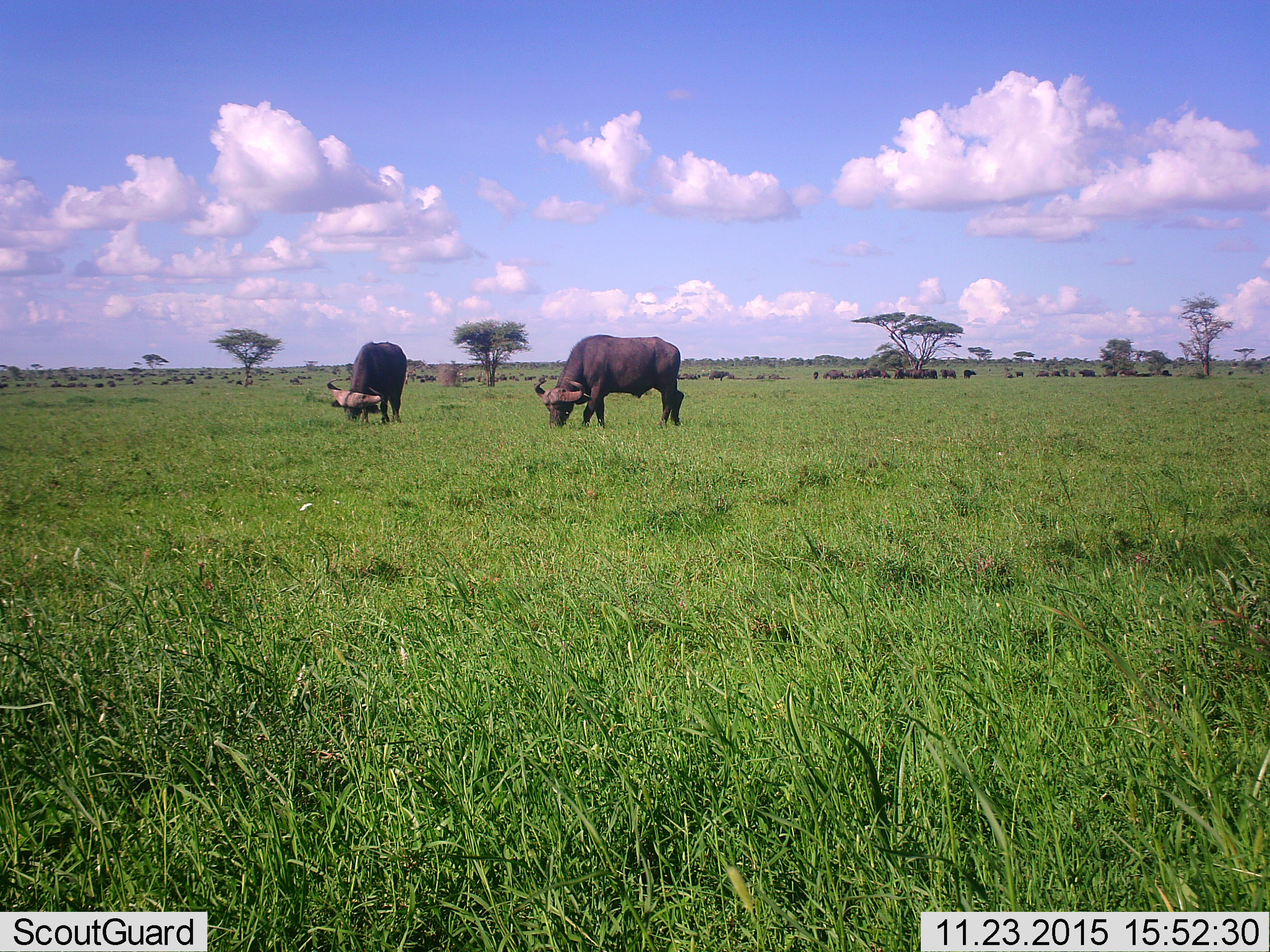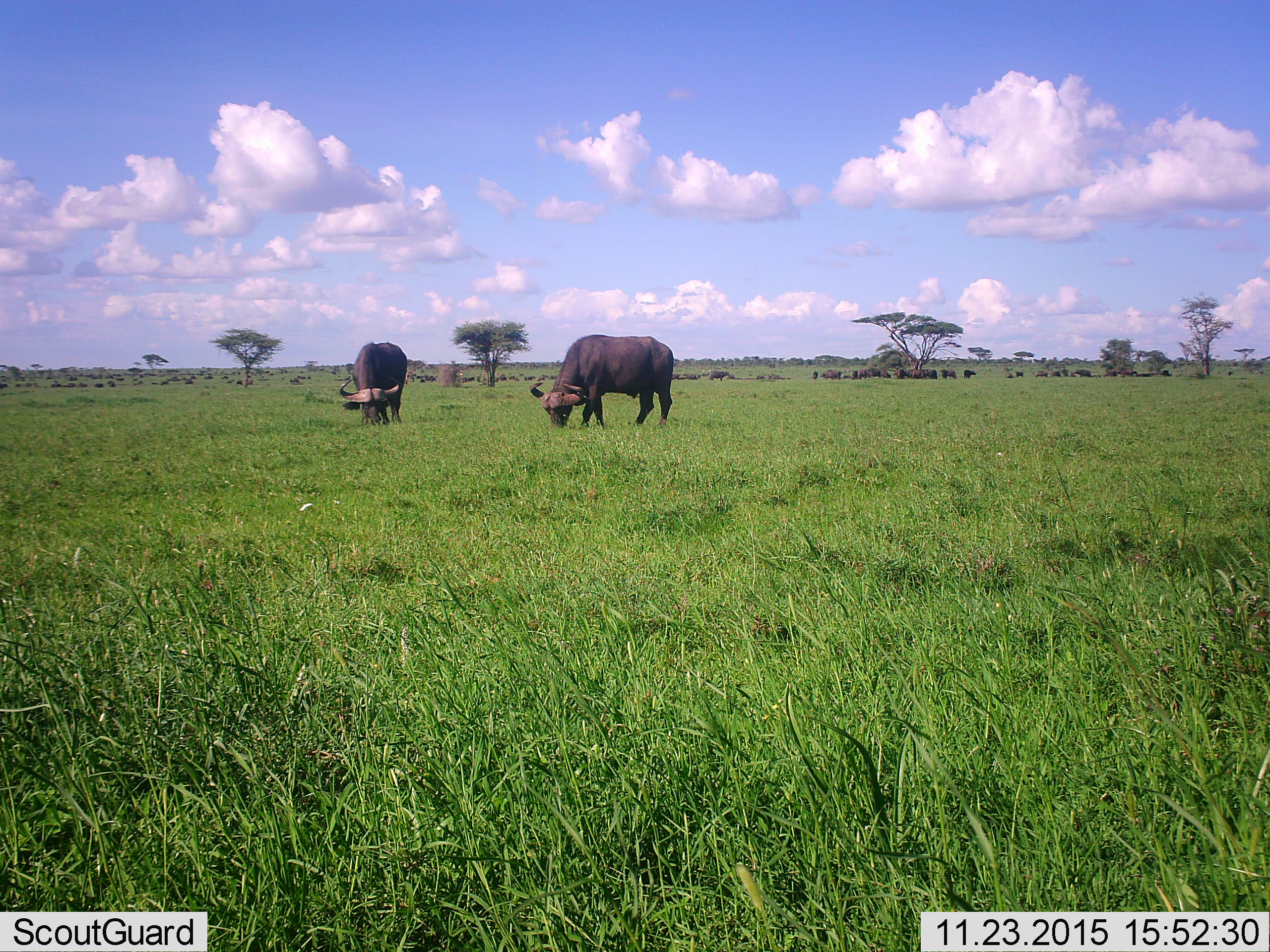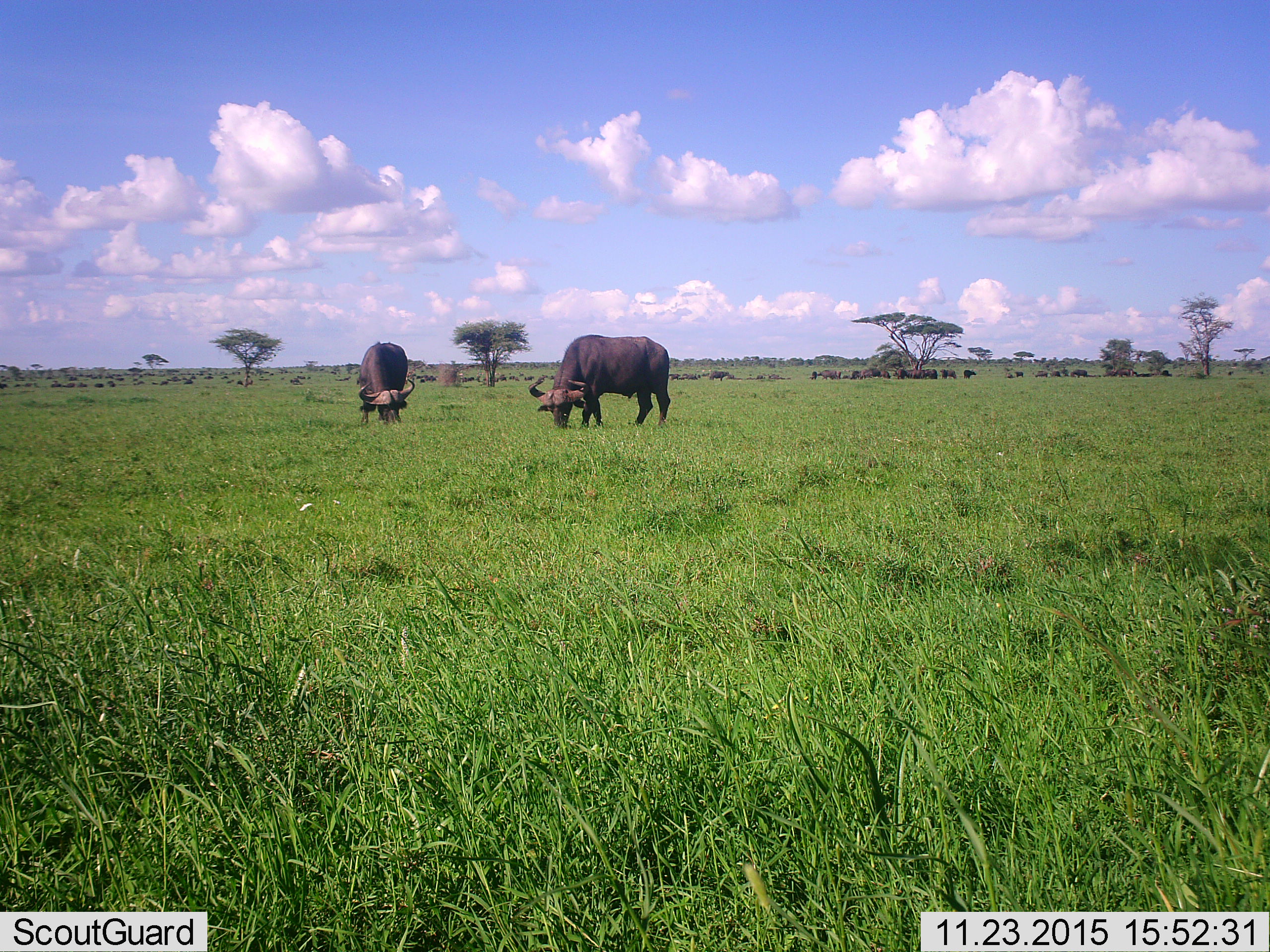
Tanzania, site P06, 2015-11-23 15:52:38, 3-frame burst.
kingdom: Animalia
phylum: Chordata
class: Mammalia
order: Artiodactyla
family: Bovidae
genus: Syncerus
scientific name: Syncerus caffer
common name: cape buffalo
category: buffalo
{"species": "buffalo (cape buffalo) (Syncerus caffer)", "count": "11-50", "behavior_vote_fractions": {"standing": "43%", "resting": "14%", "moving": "14%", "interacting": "0%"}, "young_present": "0%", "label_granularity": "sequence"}